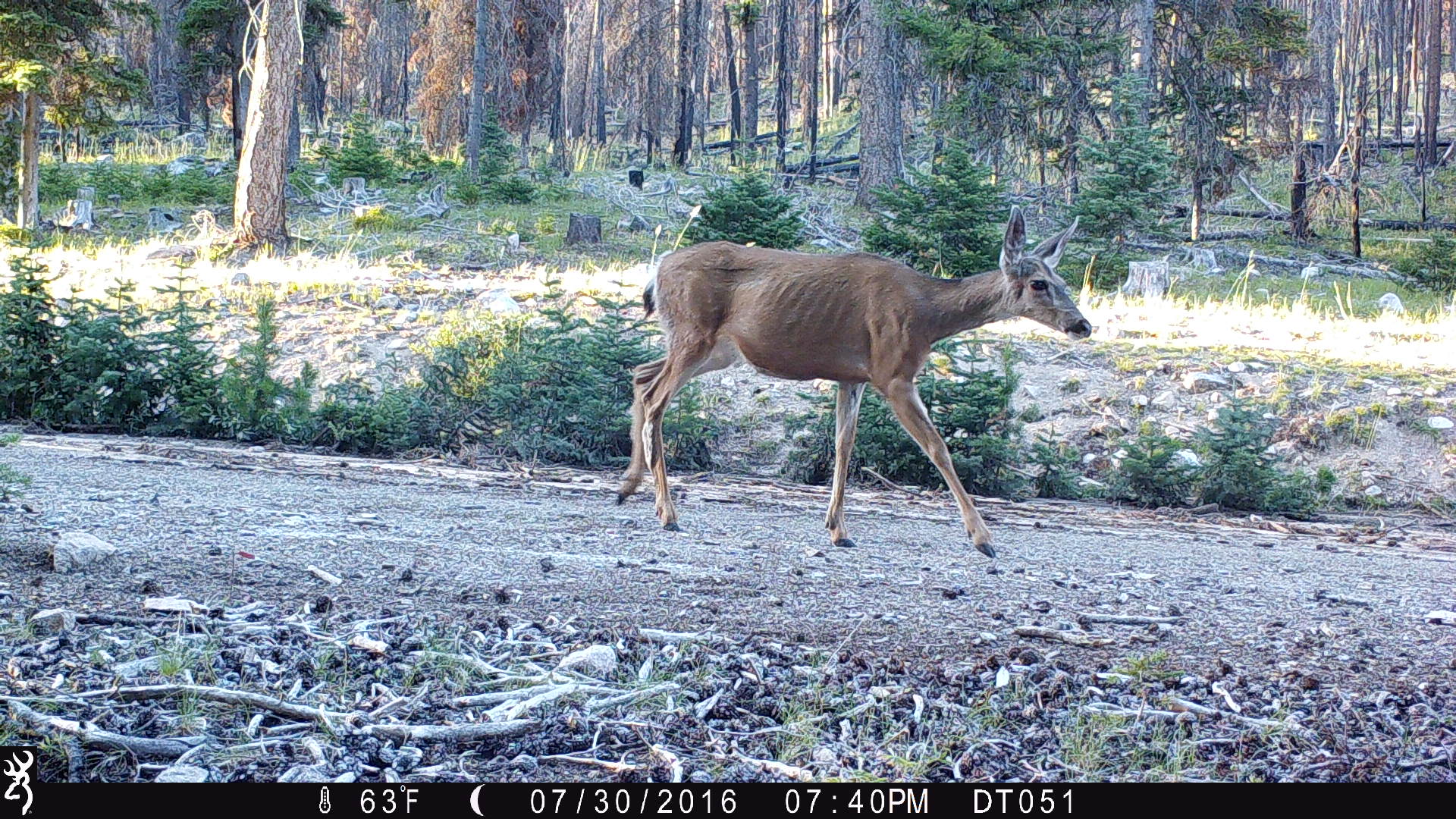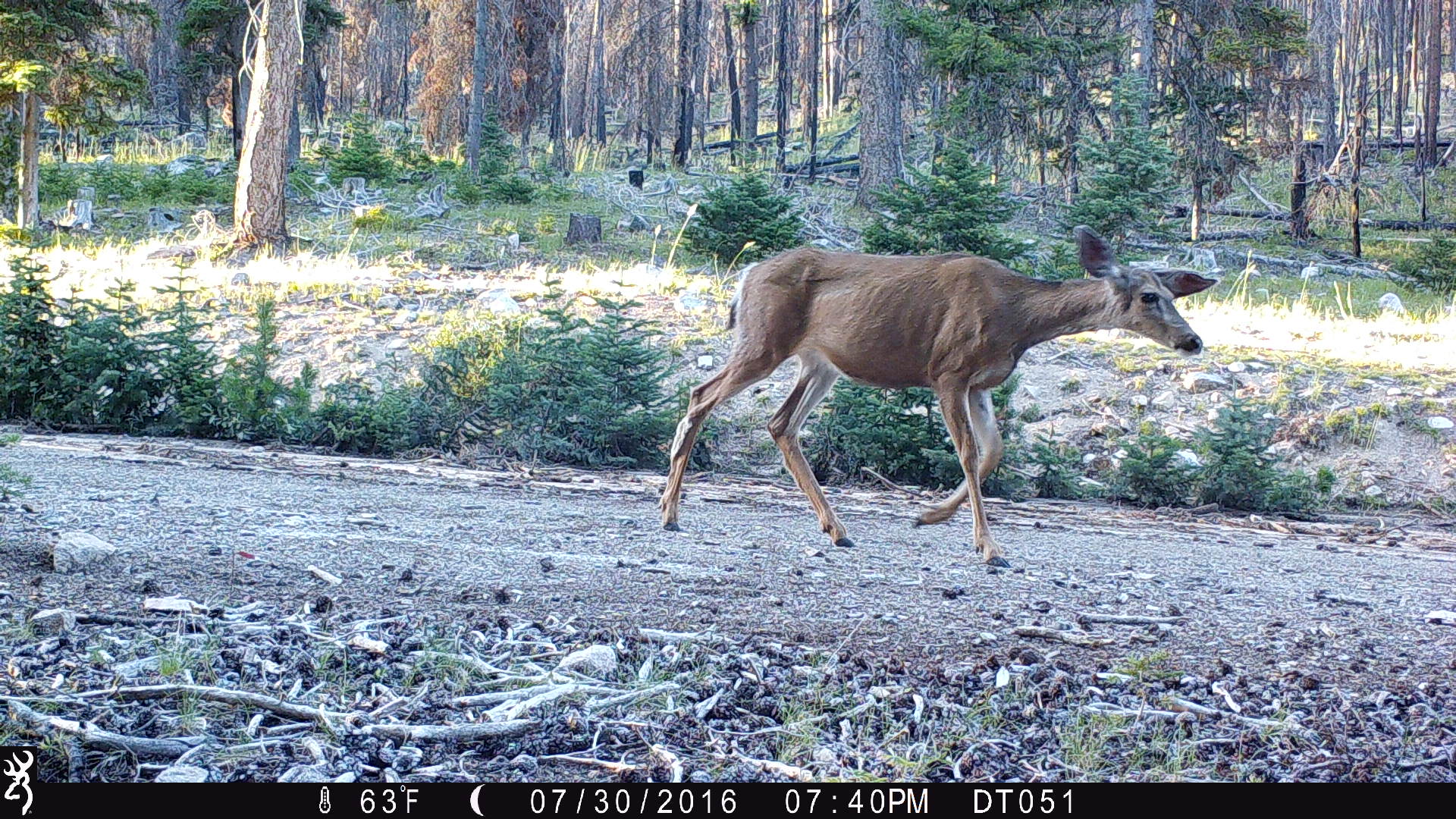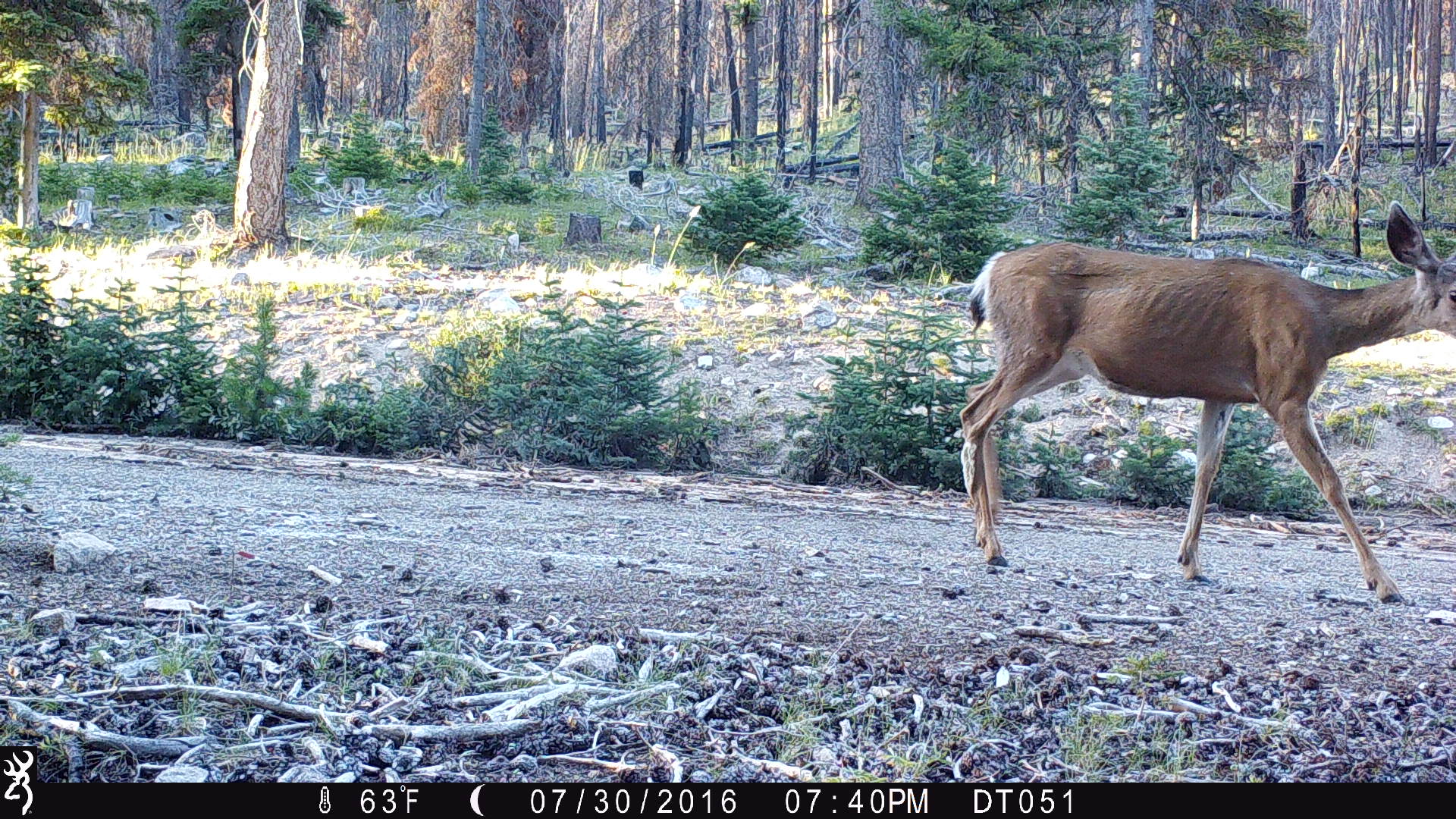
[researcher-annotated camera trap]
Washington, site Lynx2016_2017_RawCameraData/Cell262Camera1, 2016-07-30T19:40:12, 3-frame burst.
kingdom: Animalia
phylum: Chordata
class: Mammalia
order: Artiodactyla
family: Cervidae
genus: Odocoileus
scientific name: Odocoileus hemionus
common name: mule deer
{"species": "Odocoileus hemionus (mule deer)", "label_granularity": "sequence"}